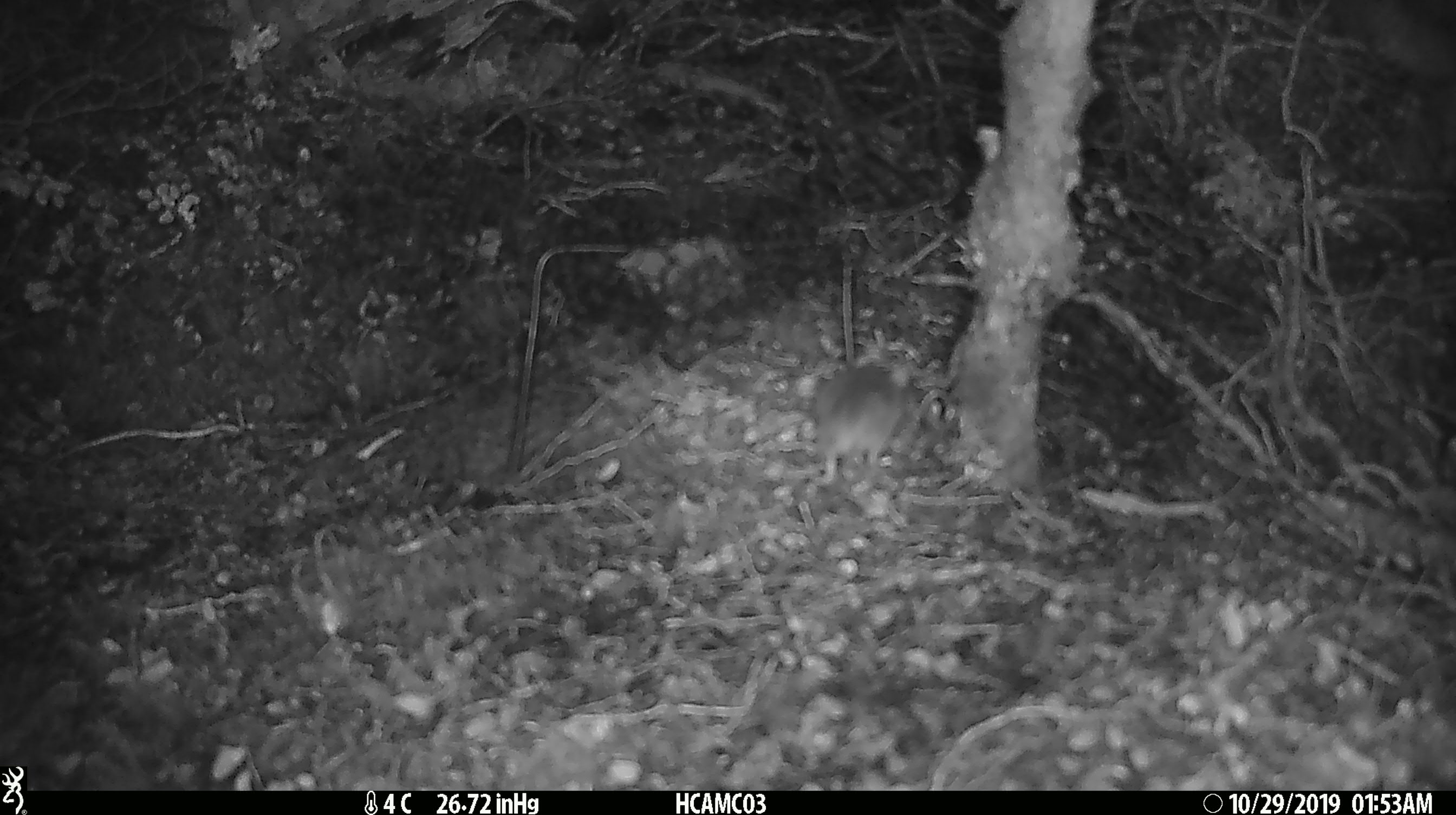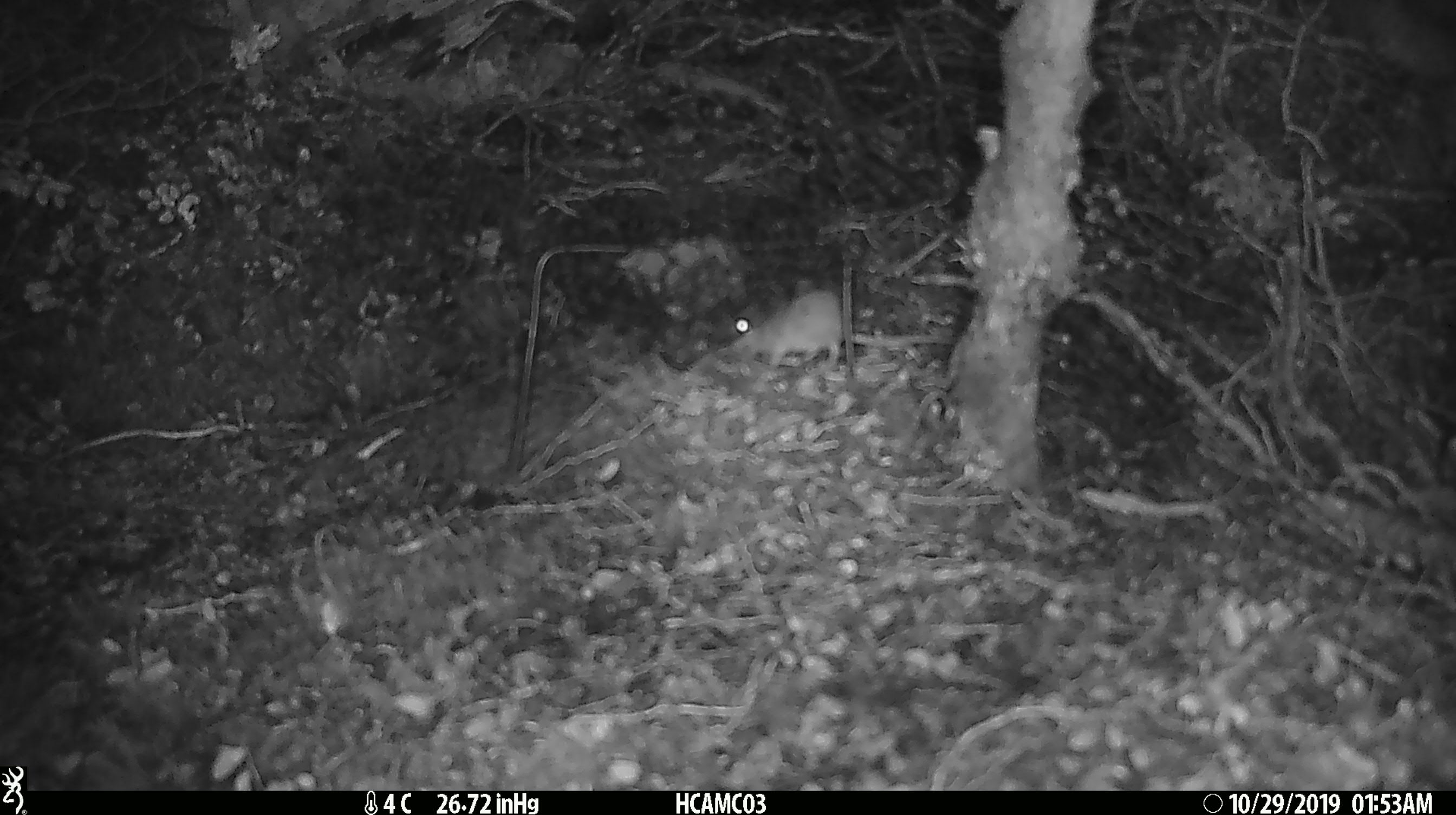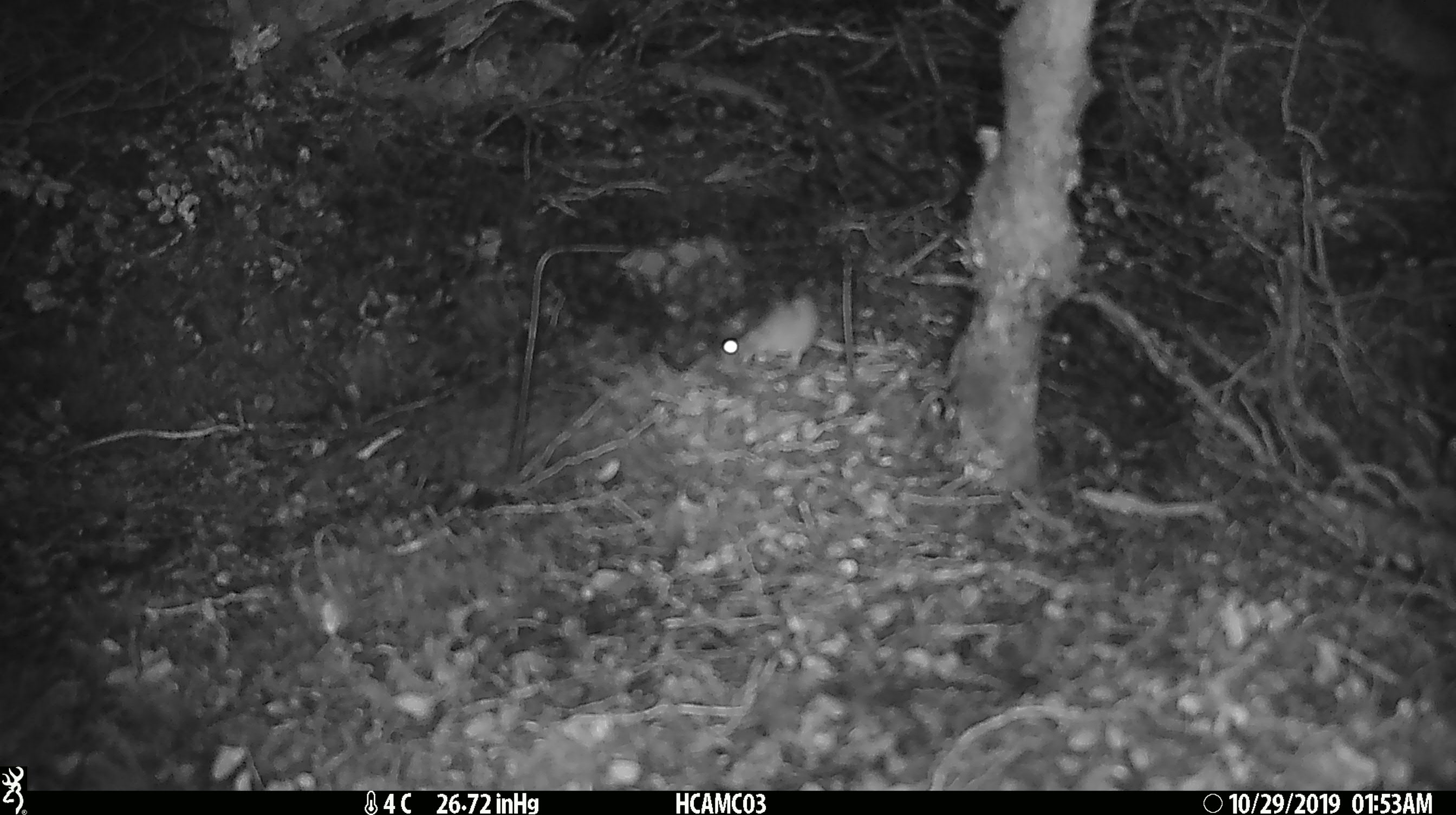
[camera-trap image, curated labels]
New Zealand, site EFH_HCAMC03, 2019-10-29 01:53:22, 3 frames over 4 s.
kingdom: Animalia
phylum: Chordata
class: Mammalia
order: Rodentia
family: Muridae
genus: Mus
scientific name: Mus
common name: mouse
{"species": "mouse (Mus)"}